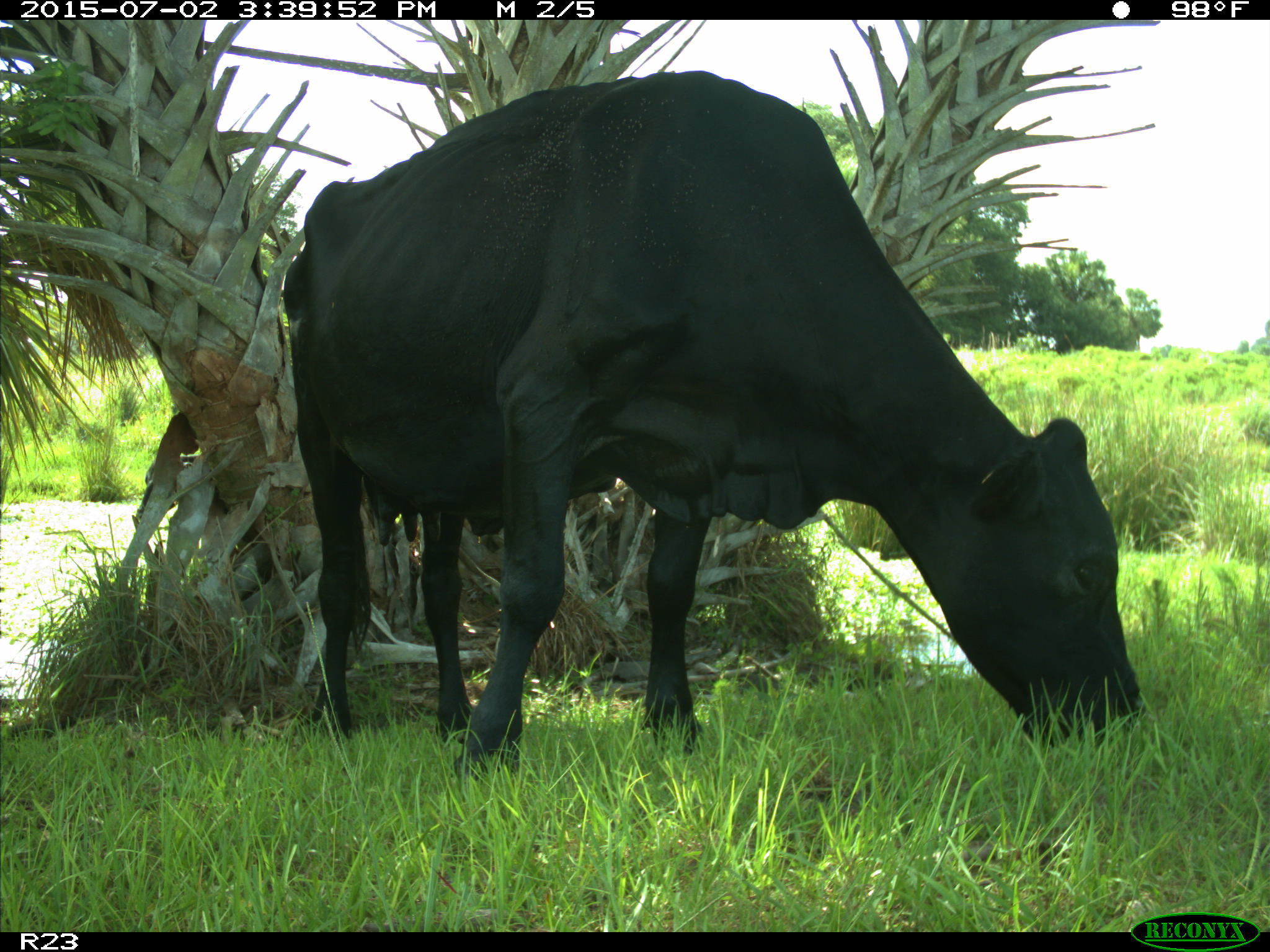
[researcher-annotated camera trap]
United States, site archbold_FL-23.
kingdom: Animalia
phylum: Chordata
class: Mammalia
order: Artiodactyla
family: Bovidae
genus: Bos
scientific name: Bos taurus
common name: domestic cow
Bos taurus (domestic cow).